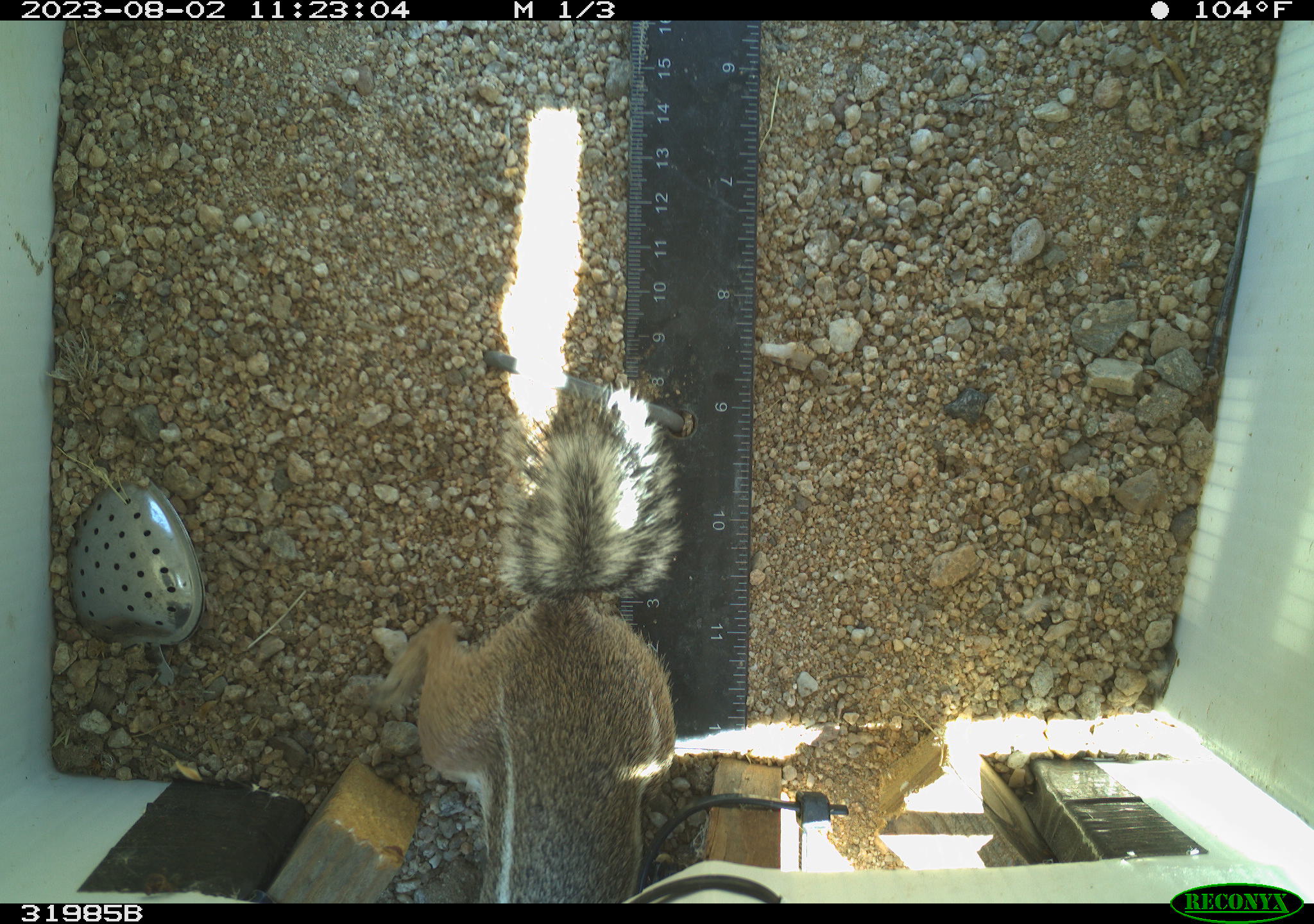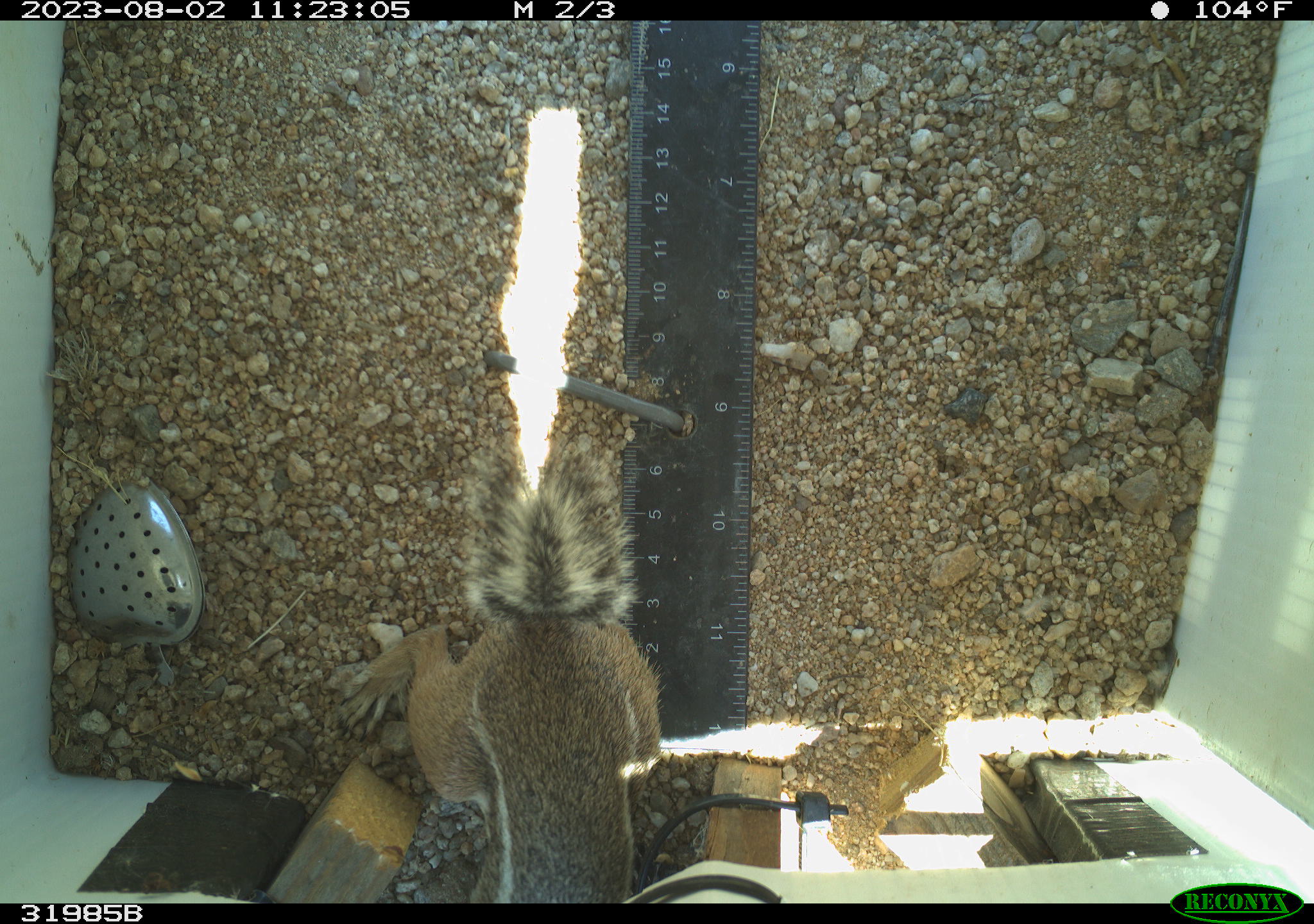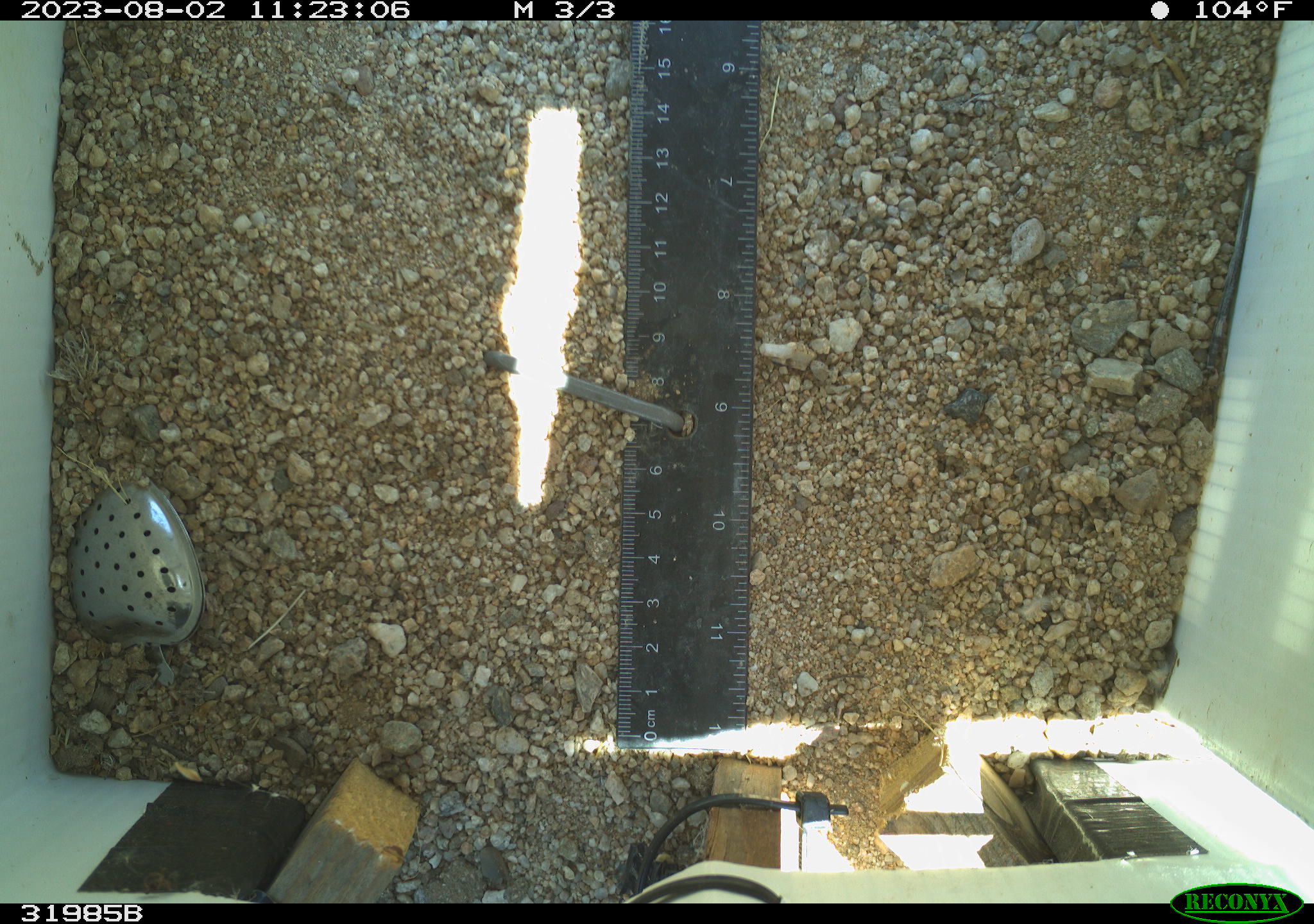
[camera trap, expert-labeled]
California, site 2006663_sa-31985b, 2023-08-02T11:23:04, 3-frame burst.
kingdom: Animalia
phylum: Chordata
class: Mammalia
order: Rodentia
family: Sciuridae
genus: Ammospermophilus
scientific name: Ammospermophilus leucurus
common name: white-tailed antelope squirrel